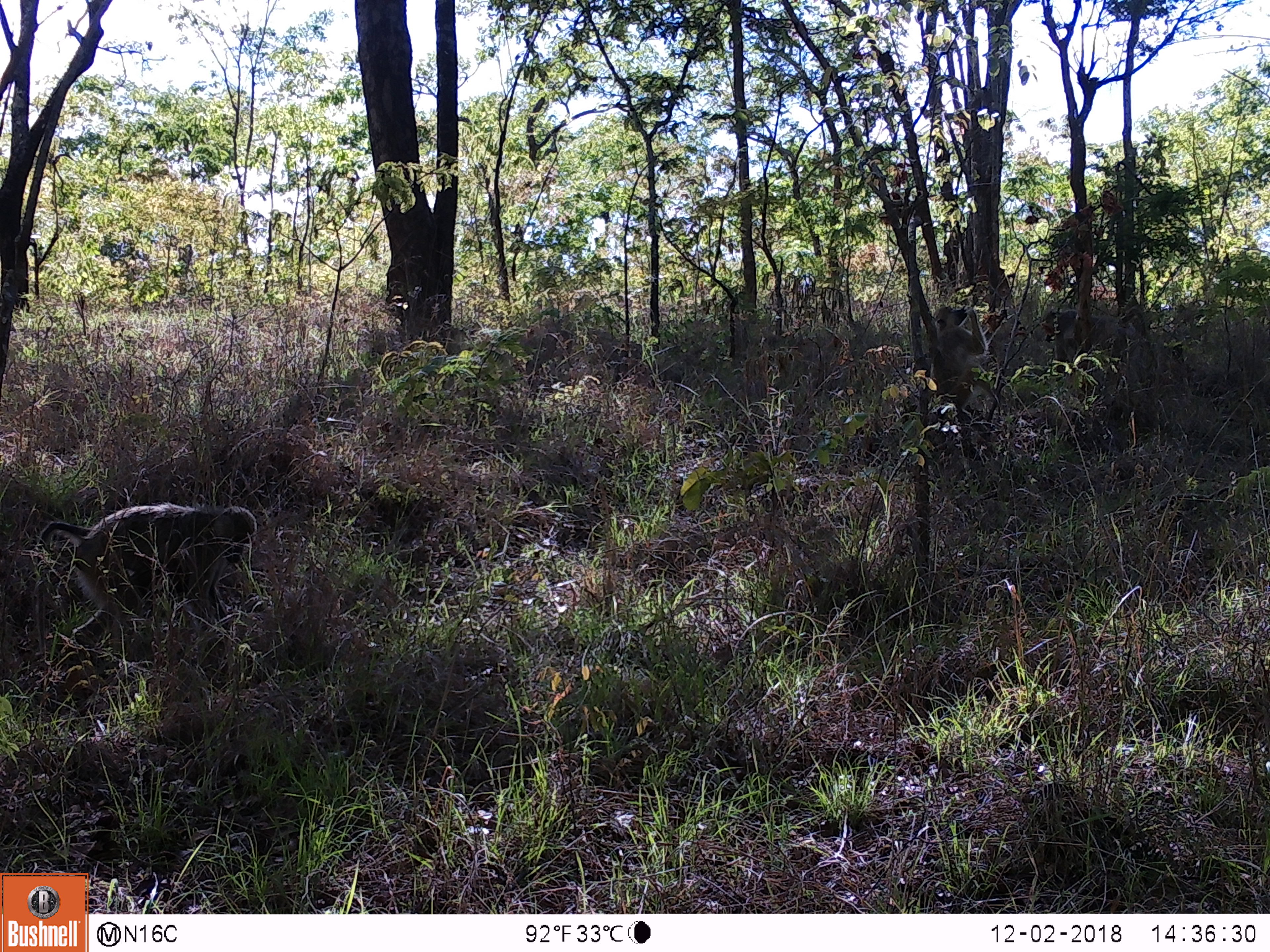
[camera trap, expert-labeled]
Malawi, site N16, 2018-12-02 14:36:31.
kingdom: Animalia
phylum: Chordata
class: Mammalia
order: Primates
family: Cercopithecidae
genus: Papio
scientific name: Papio cynocephalus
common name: yellow baboon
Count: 3.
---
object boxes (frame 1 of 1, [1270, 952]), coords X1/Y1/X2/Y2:
yellow baboon: 32/495/267/651; 924/305/1003/423; 1041/309/1149/373